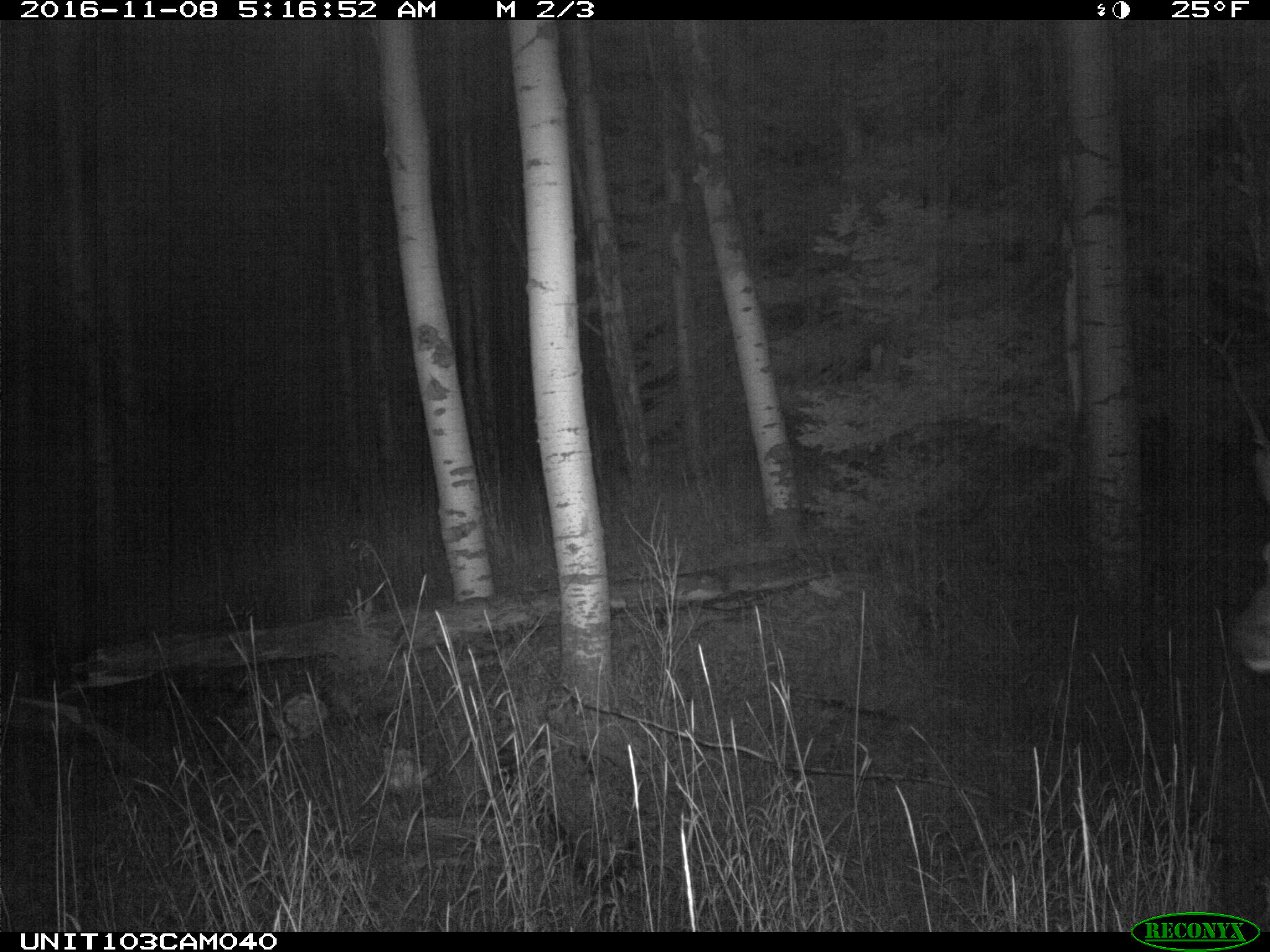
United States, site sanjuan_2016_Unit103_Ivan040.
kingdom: Animalia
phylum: Chordata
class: Mammalia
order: Artiodactyla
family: Cervidae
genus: Cervus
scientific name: Cervus elaphus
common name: red deer